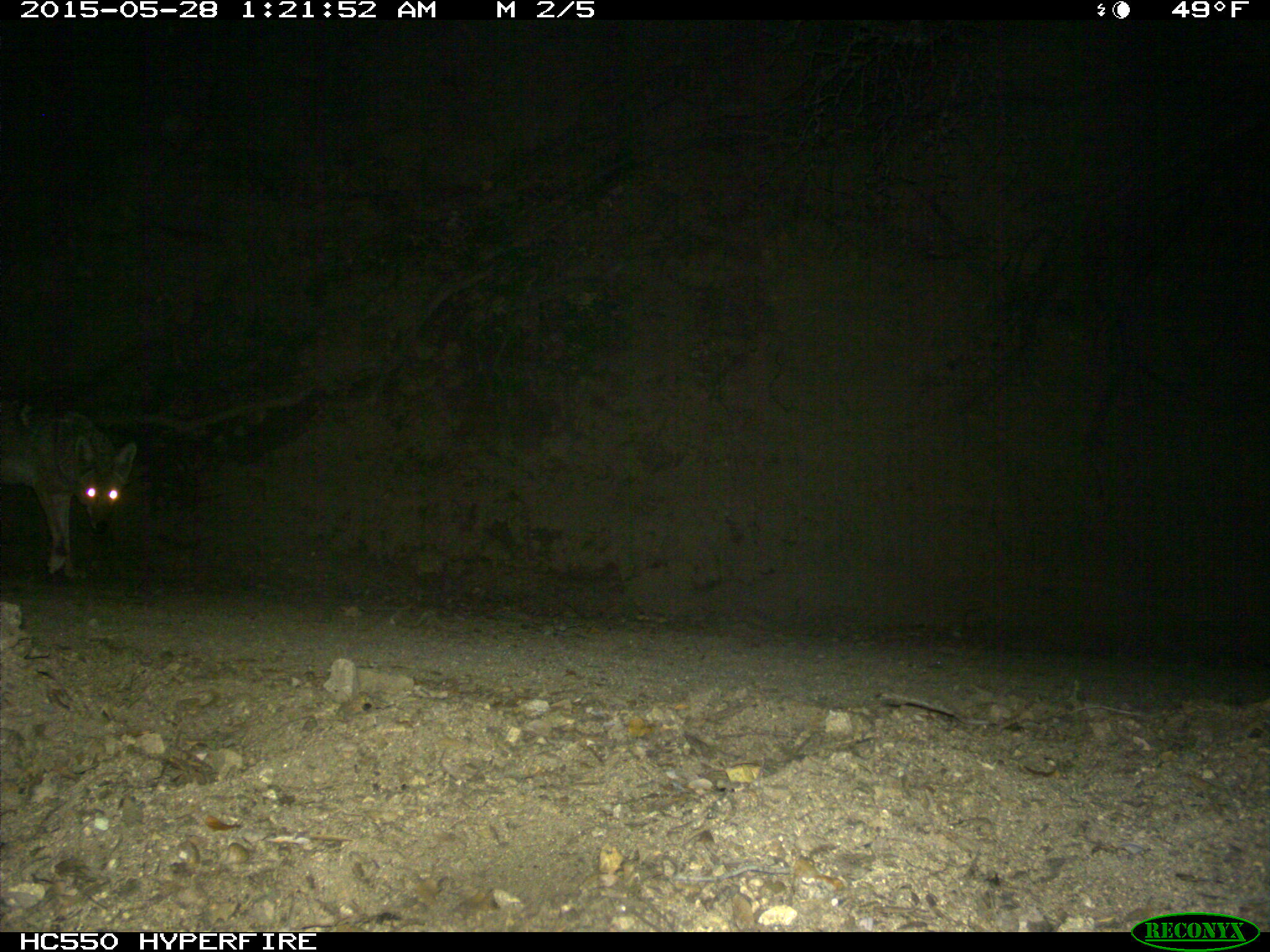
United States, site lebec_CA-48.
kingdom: Animalia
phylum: Chordata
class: Mammalia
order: Carnivora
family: Canidae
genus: Canis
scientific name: Canis latrans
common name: coyote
Canis latrans (coyote).